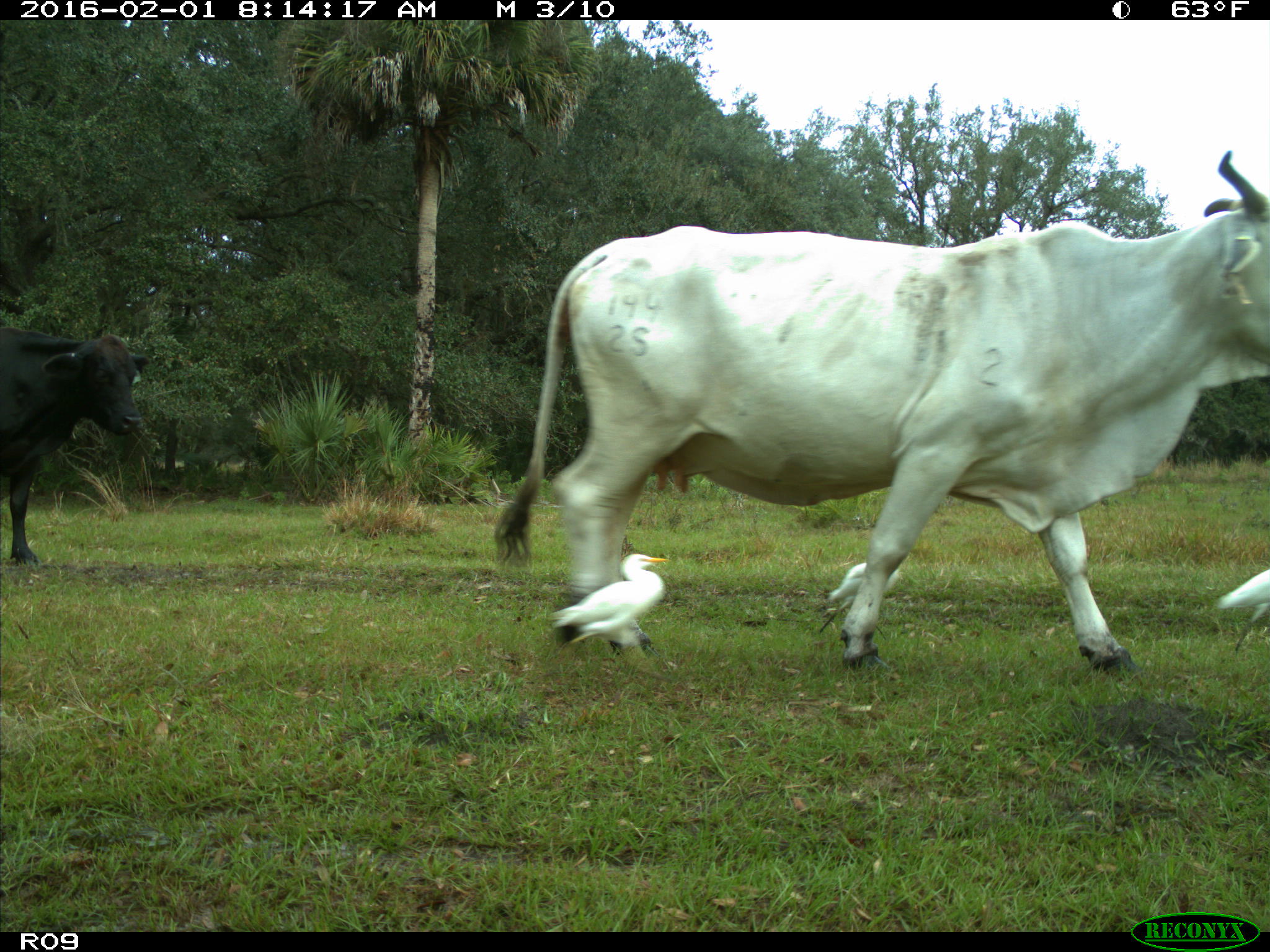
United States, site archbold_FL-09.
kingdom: Animalia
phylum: Chordata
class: Mammalia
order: Artiodactyla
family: Bovidae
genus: Bos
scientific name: Bos taurus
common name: domestic cow